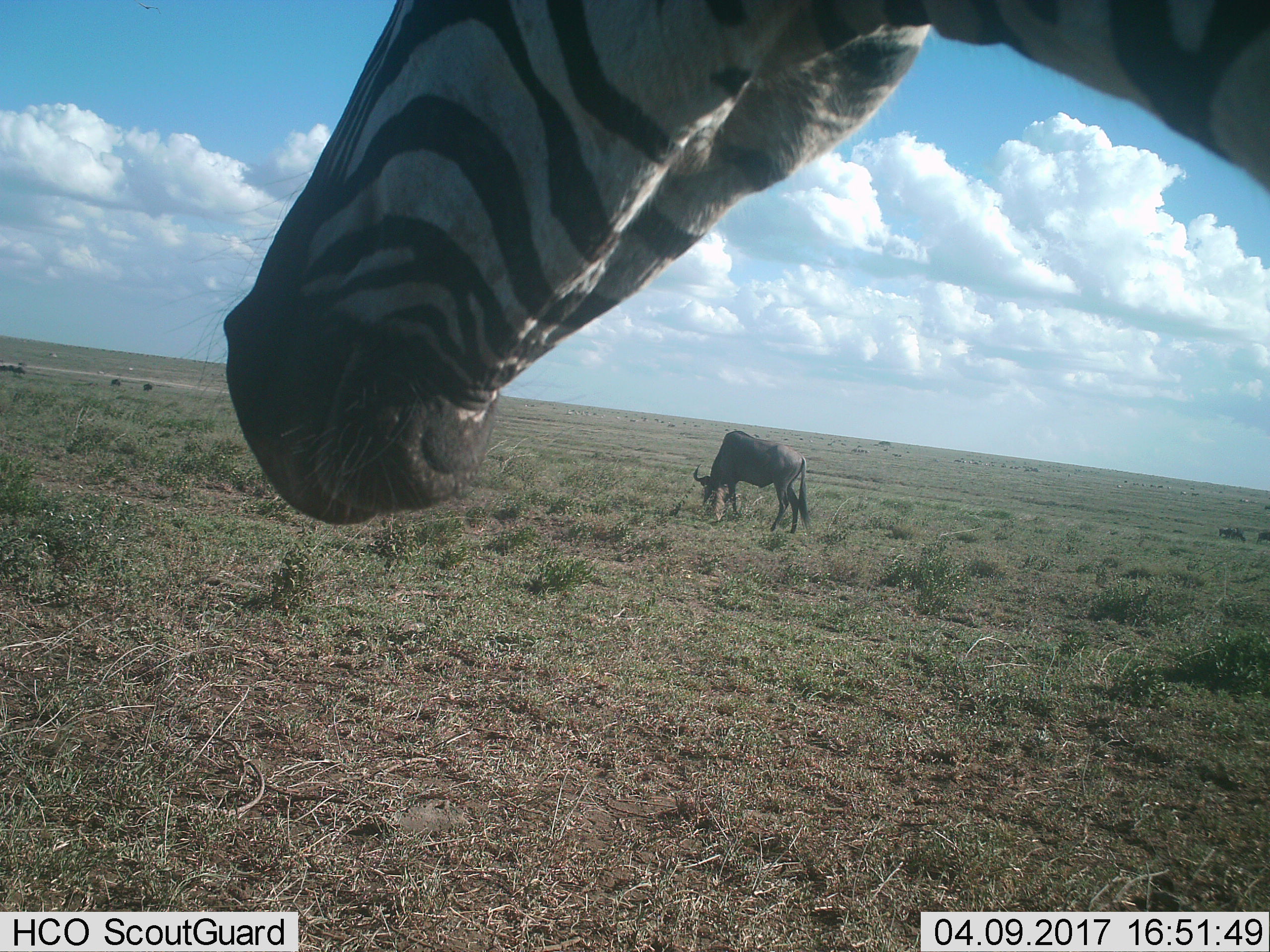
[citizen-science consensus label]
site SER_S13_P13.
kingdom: Animalia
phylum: Chordata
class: Mammalia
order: Artiodactyla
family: Bovidae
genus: Connochaetes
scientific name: Connochaetes taurinus taurinus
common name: blue wildebeest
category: wildebeestblue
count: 1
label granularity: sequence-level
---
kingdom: Animalia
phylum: Chordata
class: Mammalia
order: Perissodactyla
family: Equidae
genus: Equus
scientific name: Equus quagga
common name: plains zebra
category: zebraplains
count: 1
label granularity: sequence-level